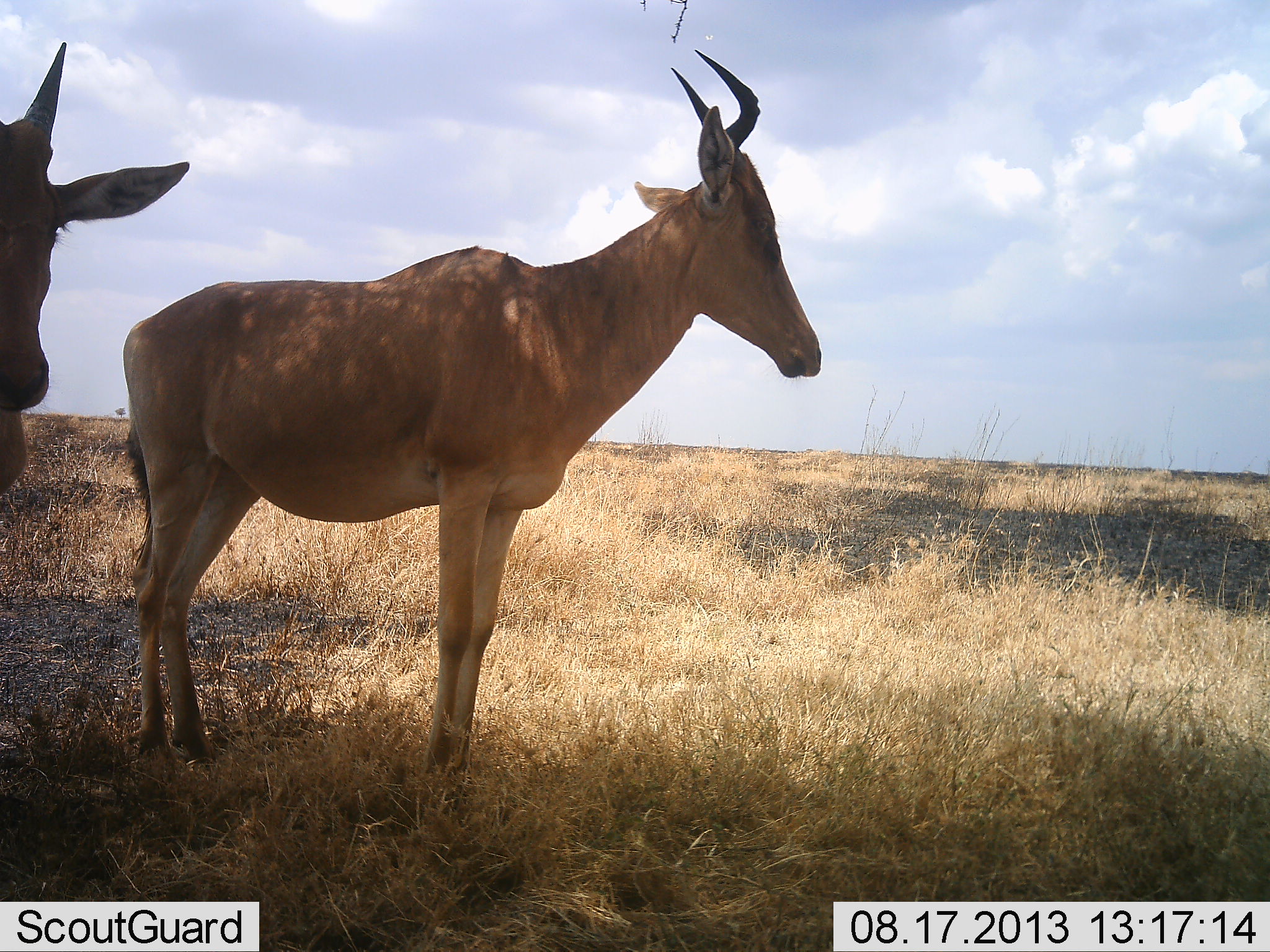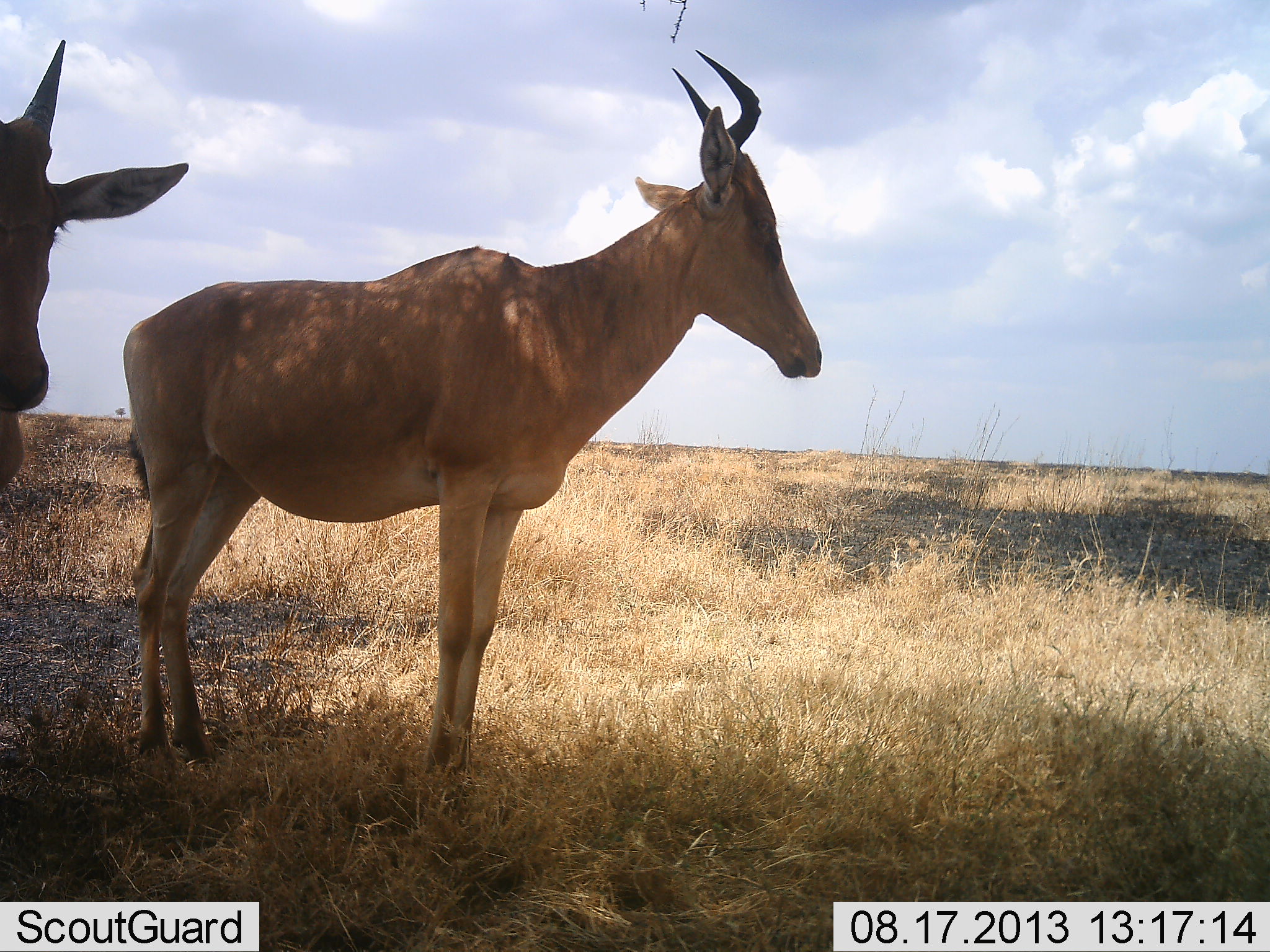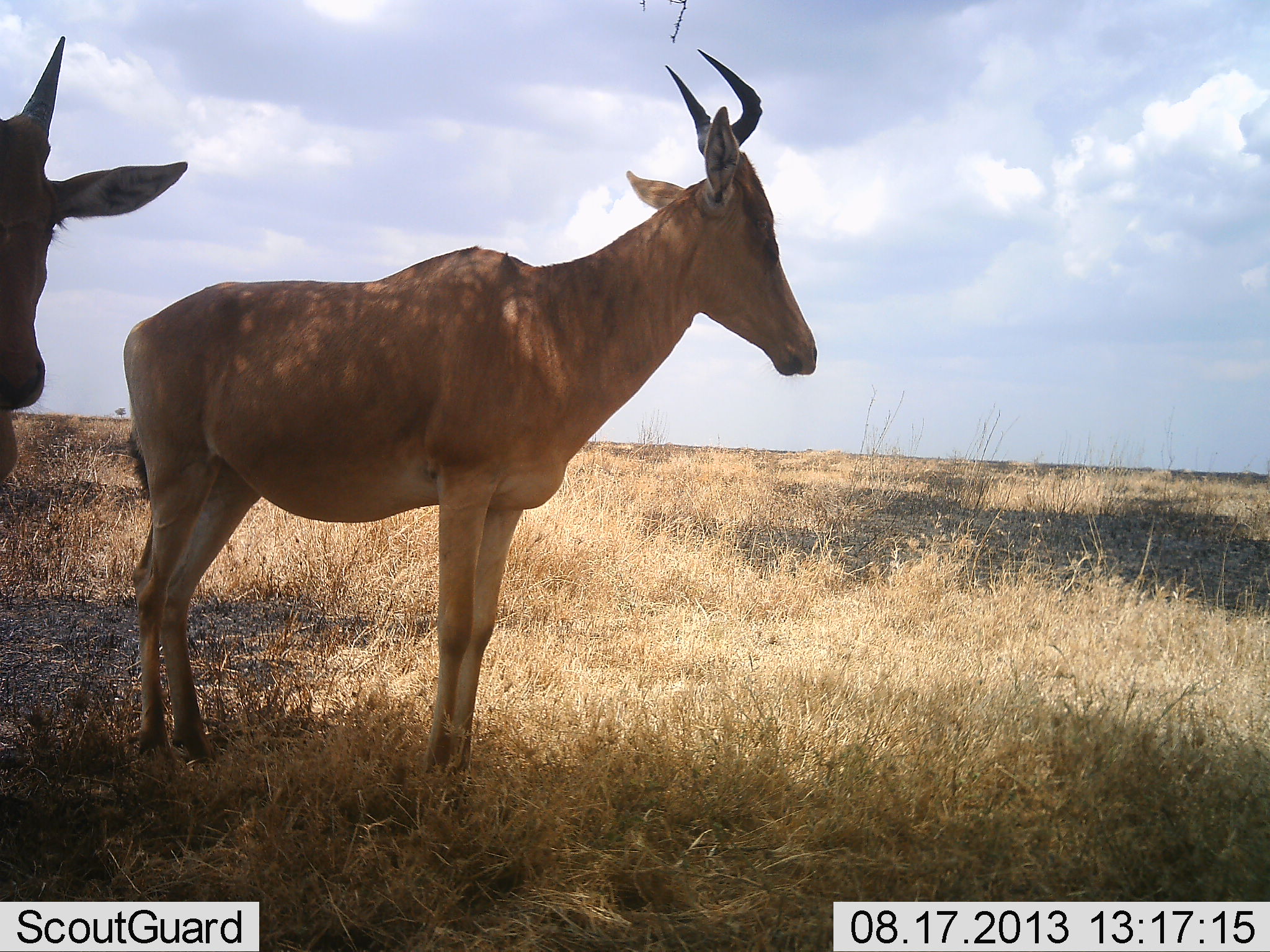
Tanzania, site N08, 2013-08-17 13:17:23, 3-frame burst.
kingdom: Animalia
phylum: Chordata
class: Mammalia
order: Artiodactyla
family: Bovidae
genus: Alcelaphus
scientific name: Alcelaphus buselaphus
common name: hartebeest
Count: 2.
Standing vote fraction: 100%.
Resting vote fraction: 4%.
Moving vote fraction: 0%.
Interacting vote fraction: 0%.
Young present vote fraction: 0%.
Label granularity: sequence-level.